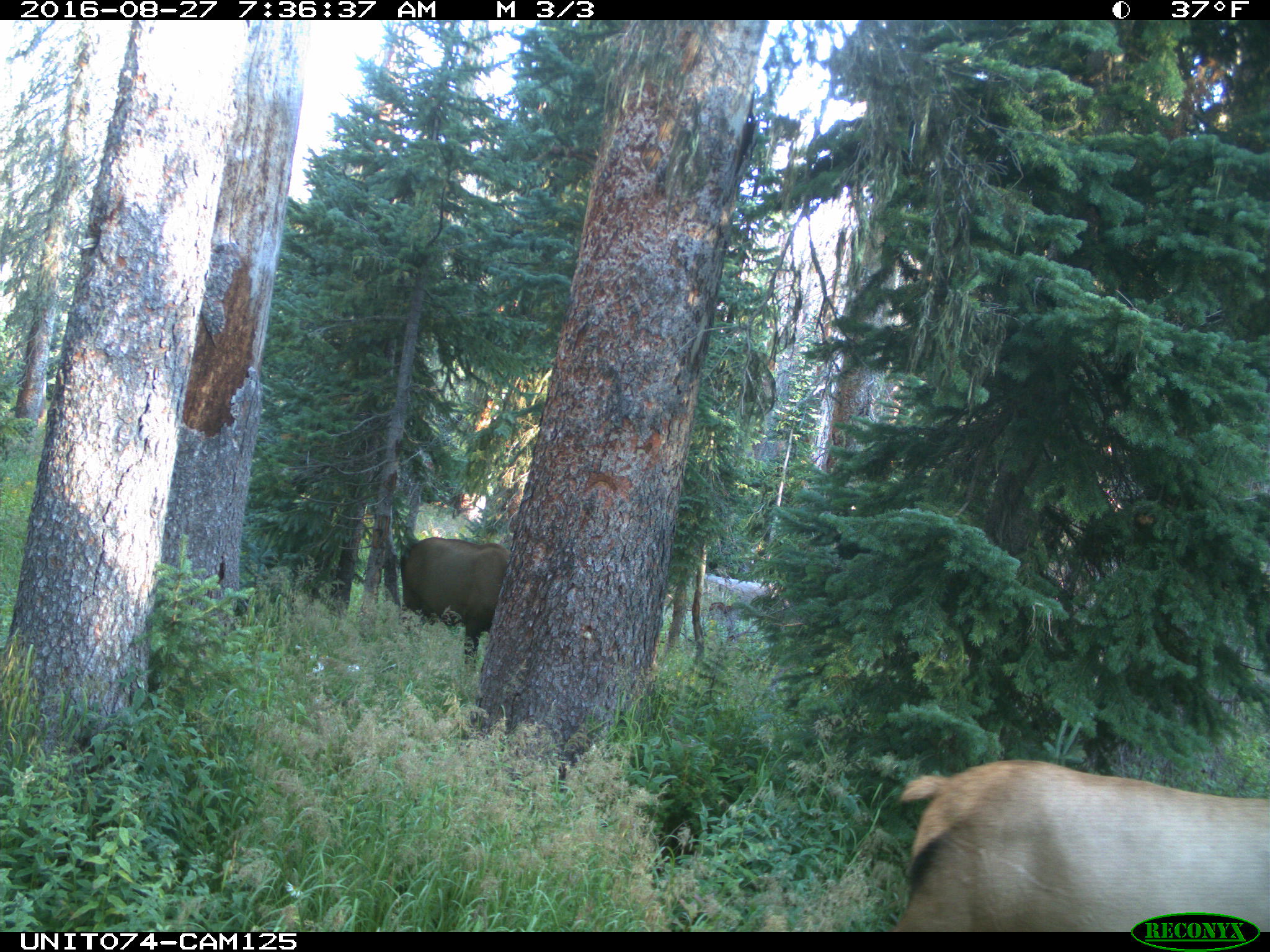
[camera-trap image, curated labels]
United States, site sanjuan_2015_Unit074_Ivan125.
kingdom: Animalia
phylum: Chordata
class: Mammalia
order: Artiodactyla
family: Cervidae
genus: Cervus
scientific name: Cervus elaphus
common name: red deer